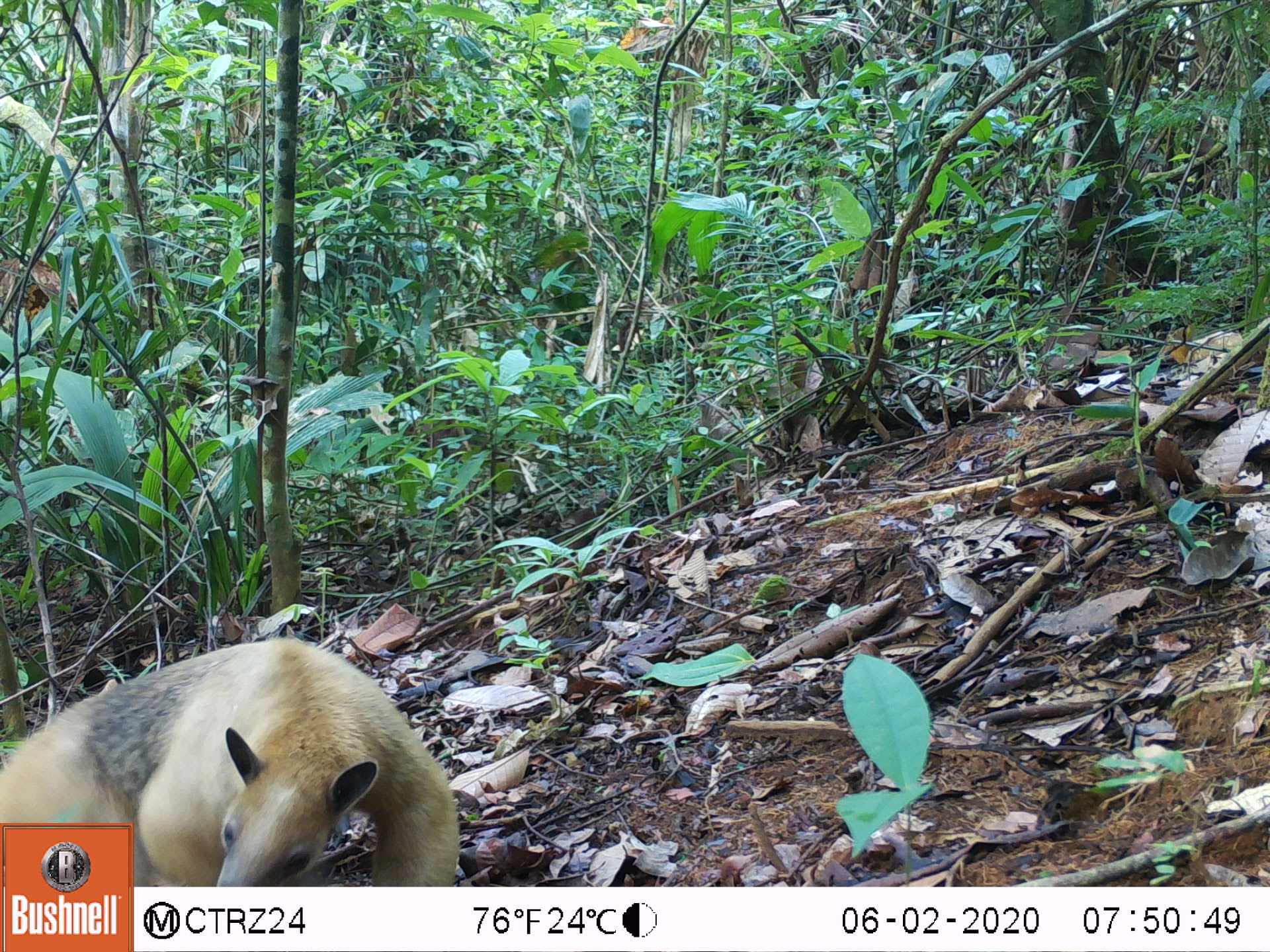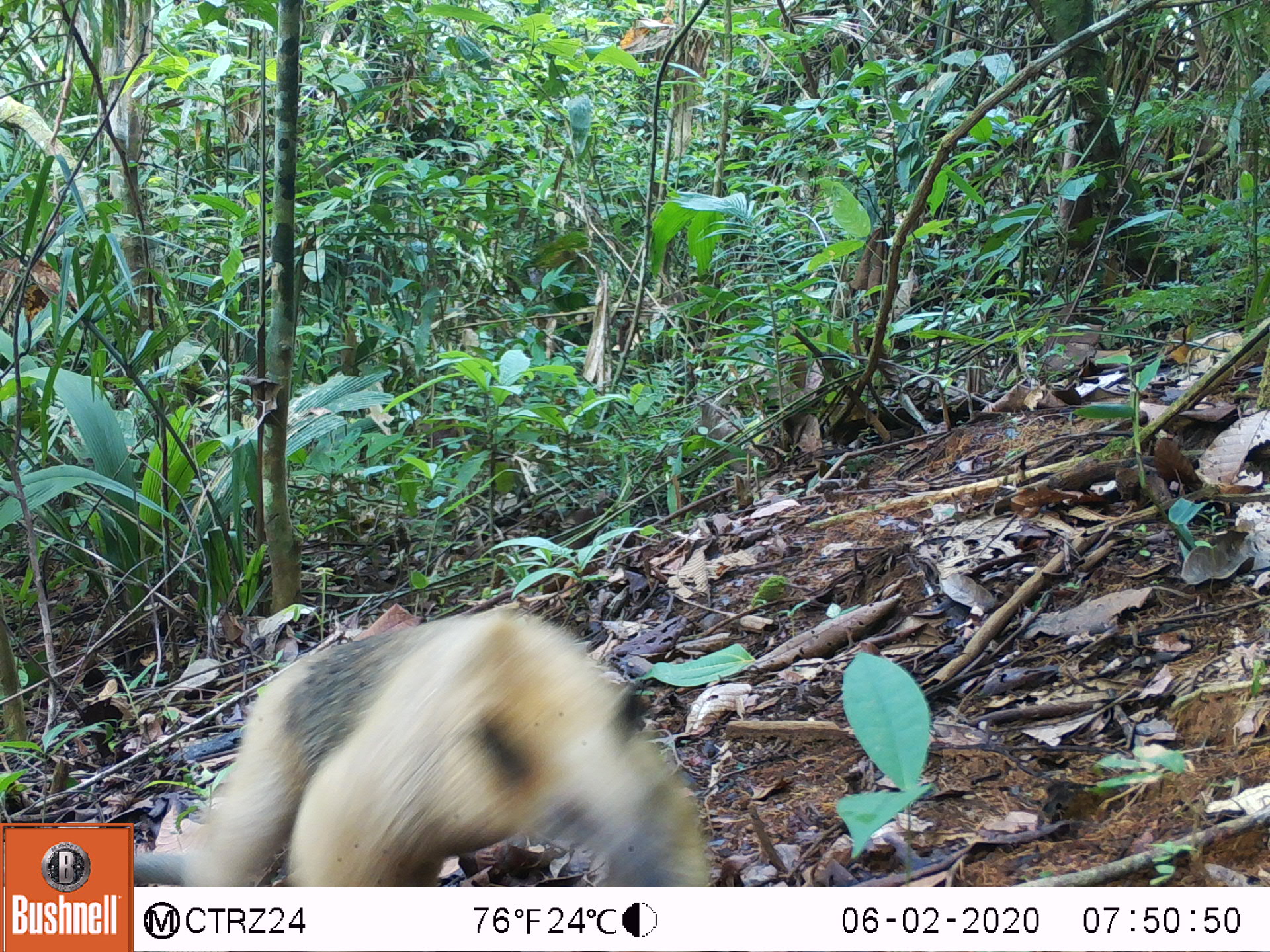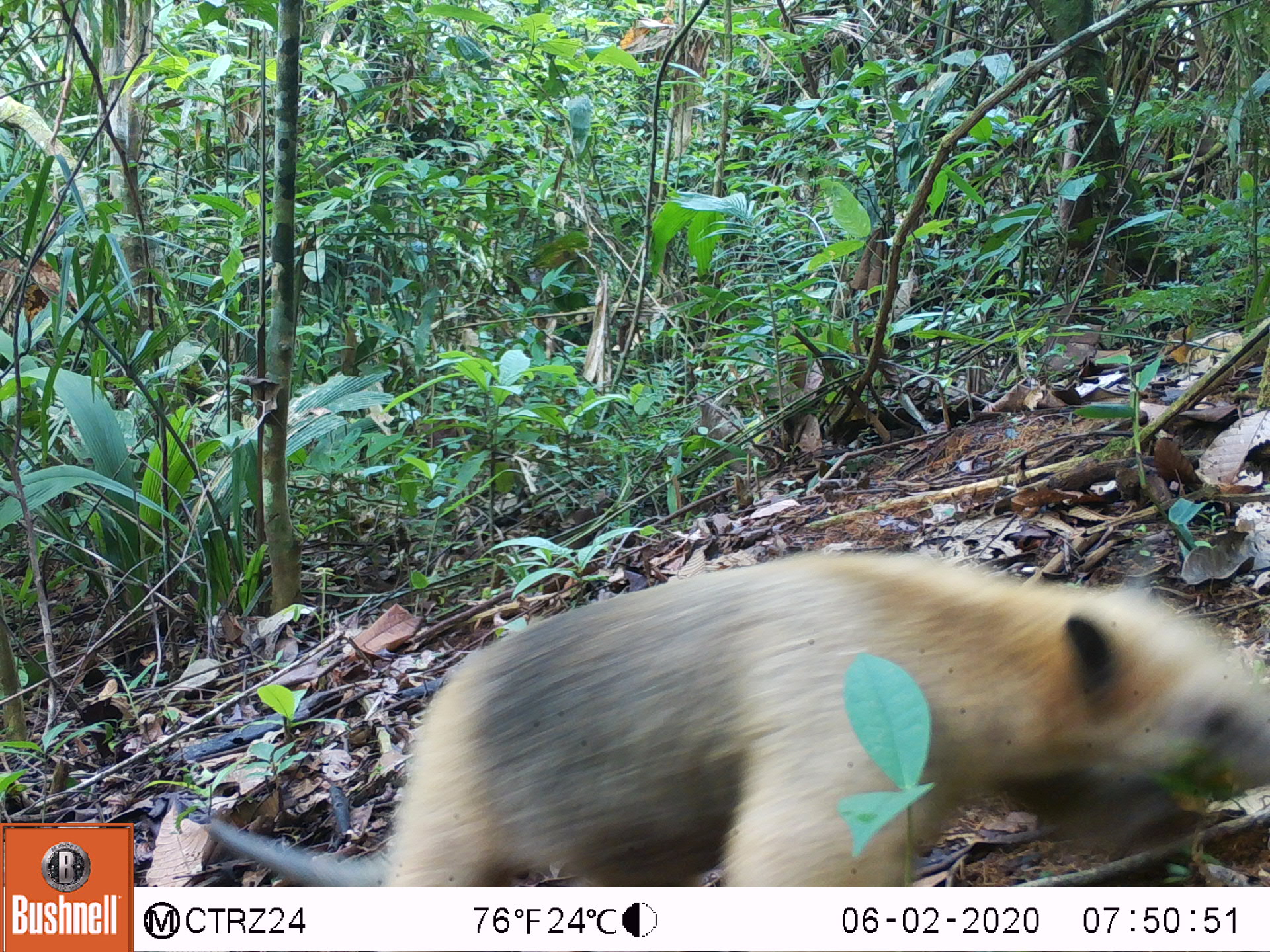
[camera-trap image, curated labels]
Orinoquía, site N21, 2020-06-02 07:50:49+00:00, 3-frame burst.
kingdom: Animalia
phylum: Chordata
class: Mammalia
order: Pilosa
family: Myrmecophagidae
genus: Tamandua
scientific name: Tamandua tetradactyla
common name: southern tamandua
Southern tamandua (Tamandua tetradactyla).